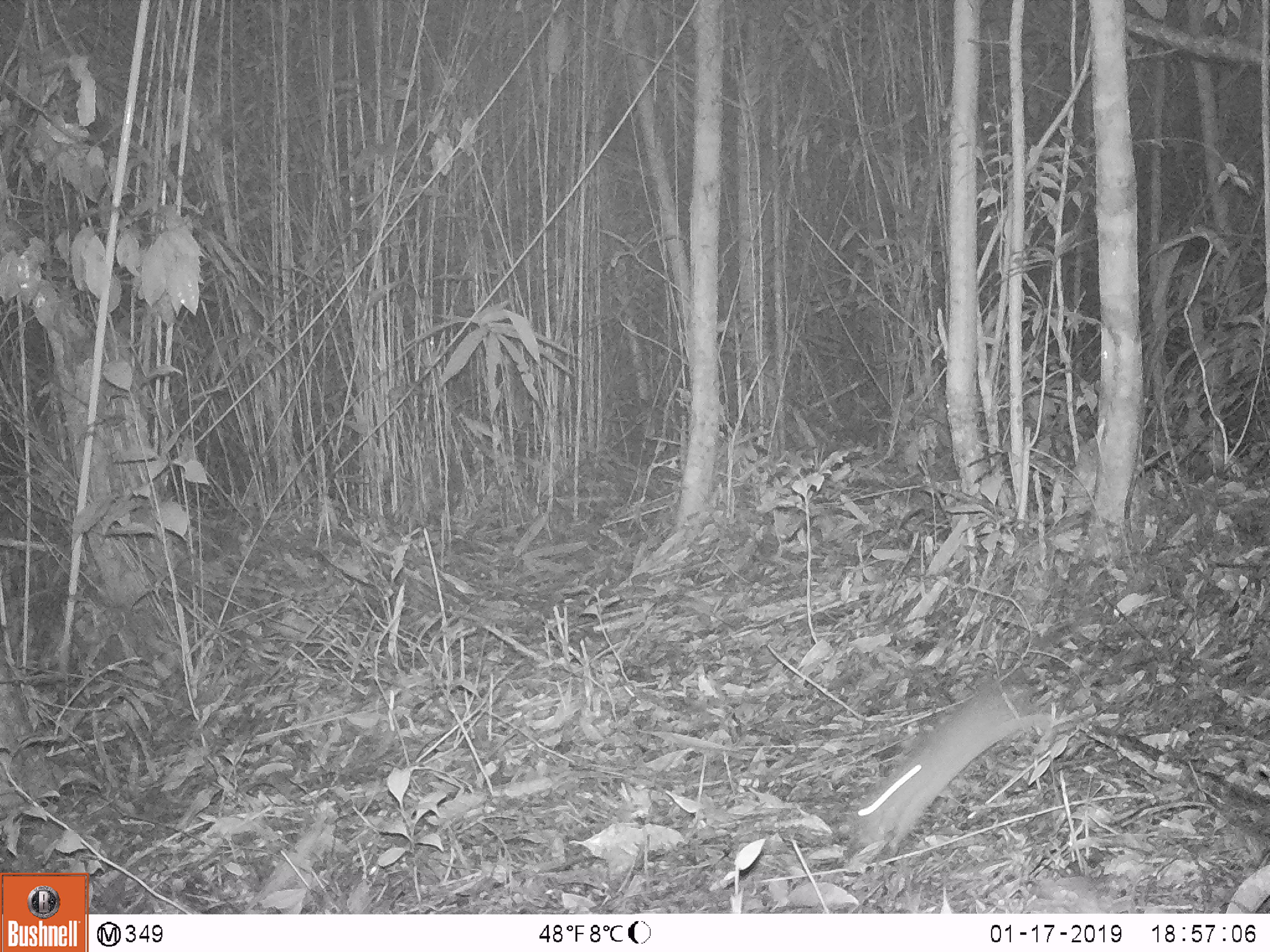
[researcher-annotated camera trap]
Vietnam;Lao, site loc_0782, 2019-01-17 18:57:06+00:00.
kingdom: Animalia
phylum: Chordata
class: Mammalia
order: Rodentia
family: Muridae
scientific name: Muridae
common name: old-world mice and rats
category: unidentified murid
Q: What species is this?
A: Unidentified murid (old-world mice and rats) (Muridae).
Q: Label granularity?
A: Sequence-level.